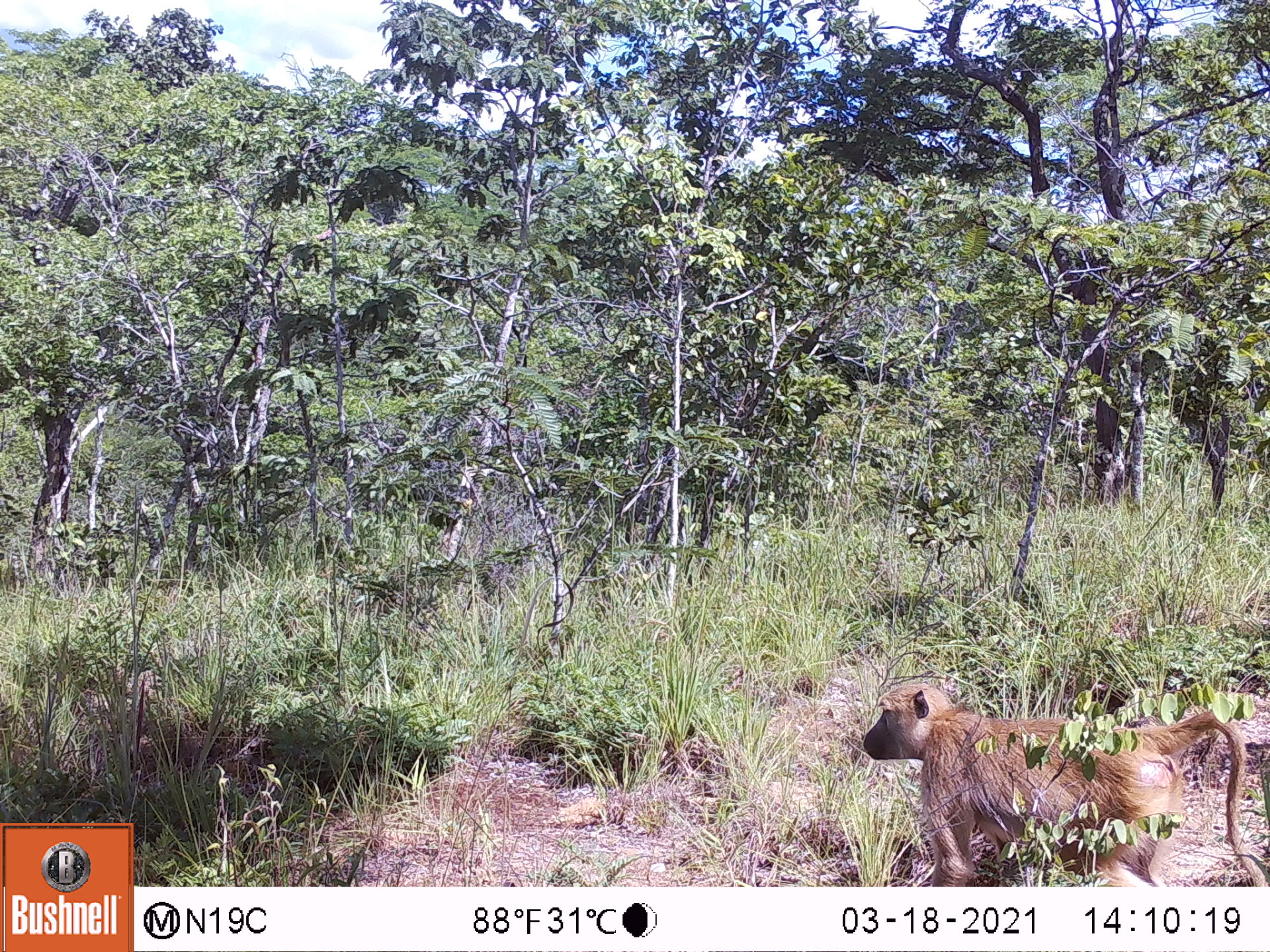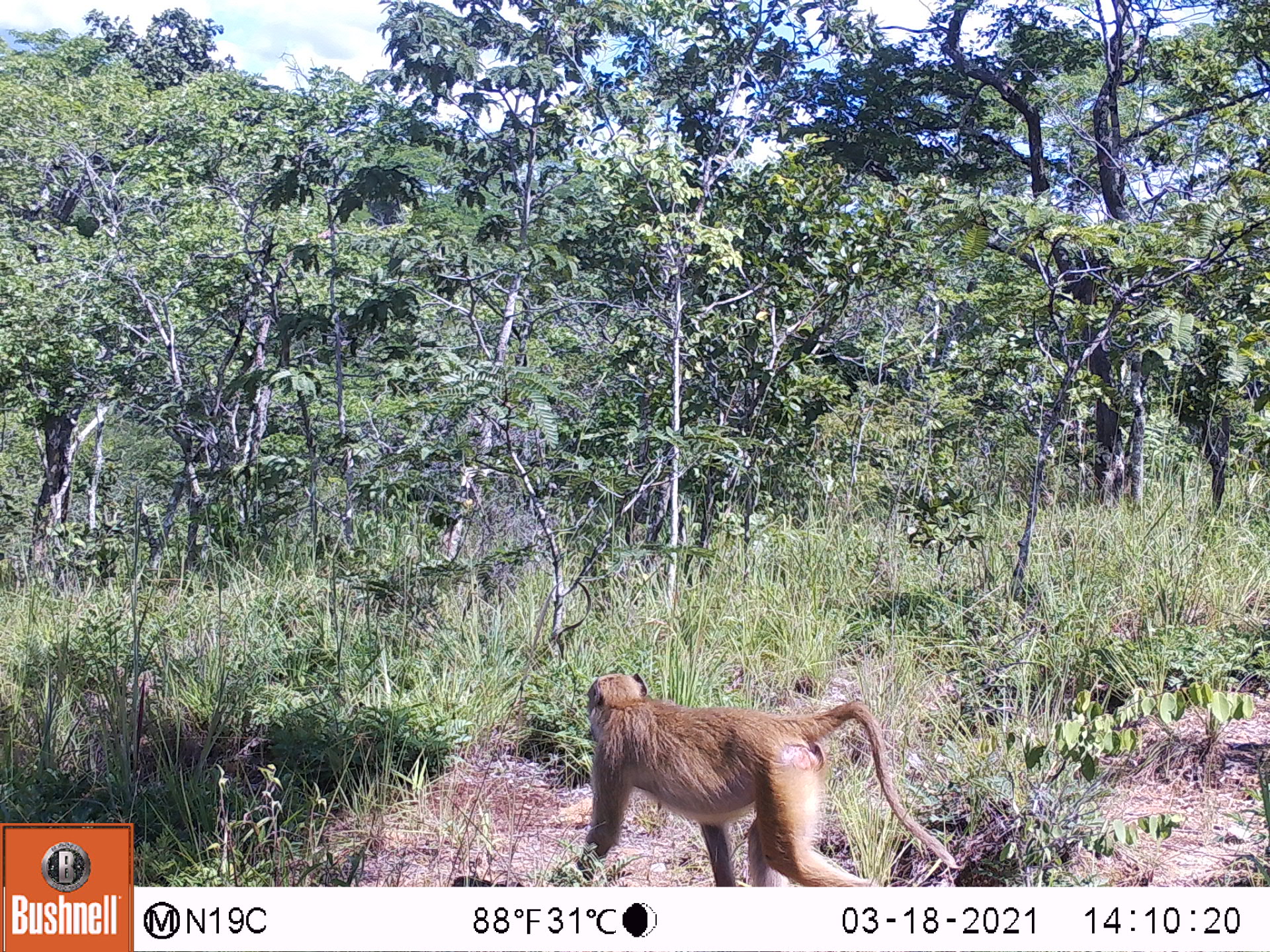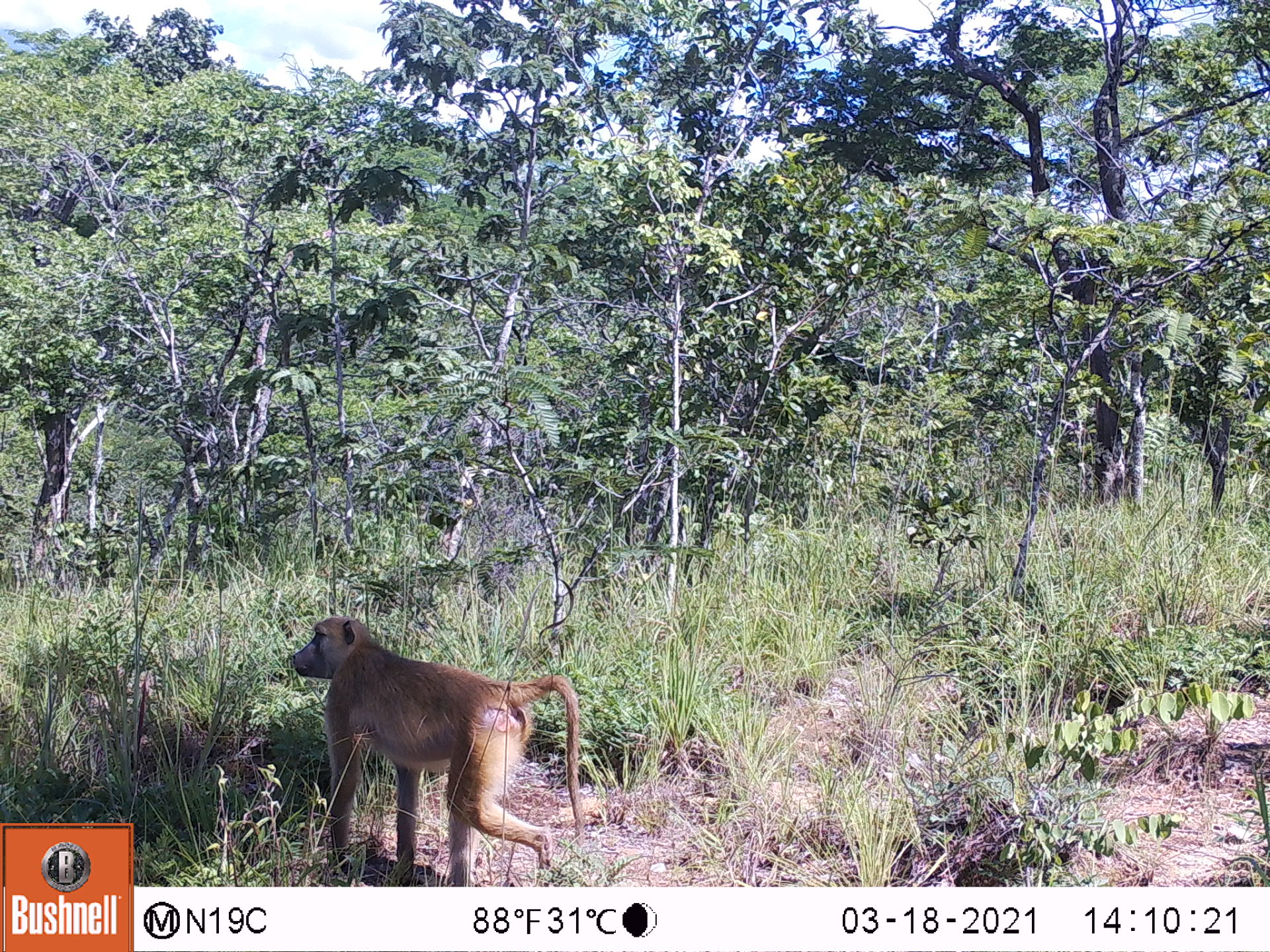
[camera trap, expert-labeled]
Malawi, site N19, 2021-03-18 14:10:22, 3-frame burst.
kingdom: Animalia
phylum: Chordata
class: Mammalia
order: Primates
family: Cercopithecidae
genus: Papio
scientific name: Papio cynocephalus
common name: yellow baboon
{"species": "yellow baboon (Papio cynocephalus)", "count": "1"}